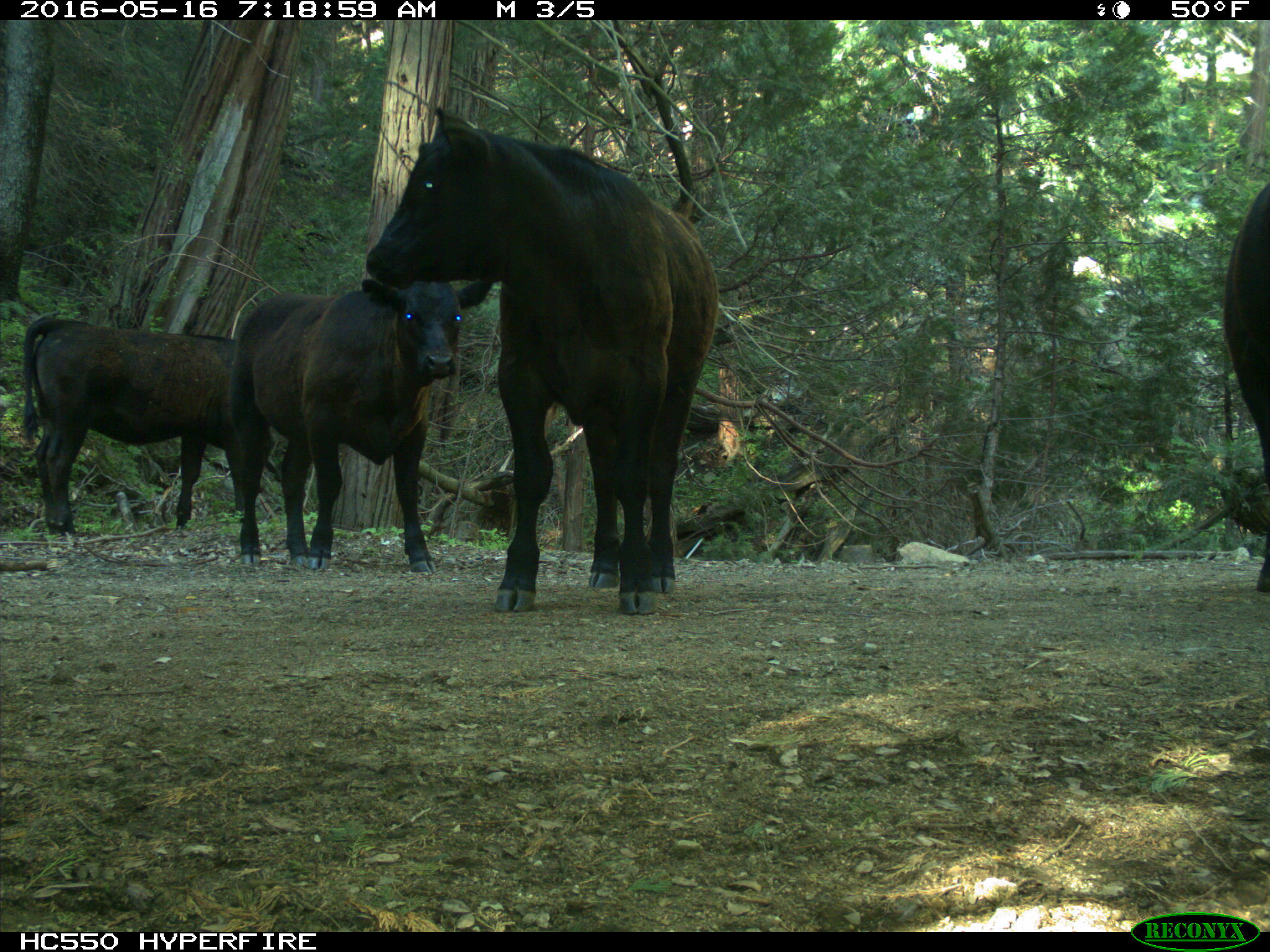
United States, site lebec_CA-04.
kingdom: Animalia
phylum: Chordata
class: Mammalia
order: Artiodactyla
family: Bovidae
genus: Bos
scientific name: Bos taurus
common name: domestic cow